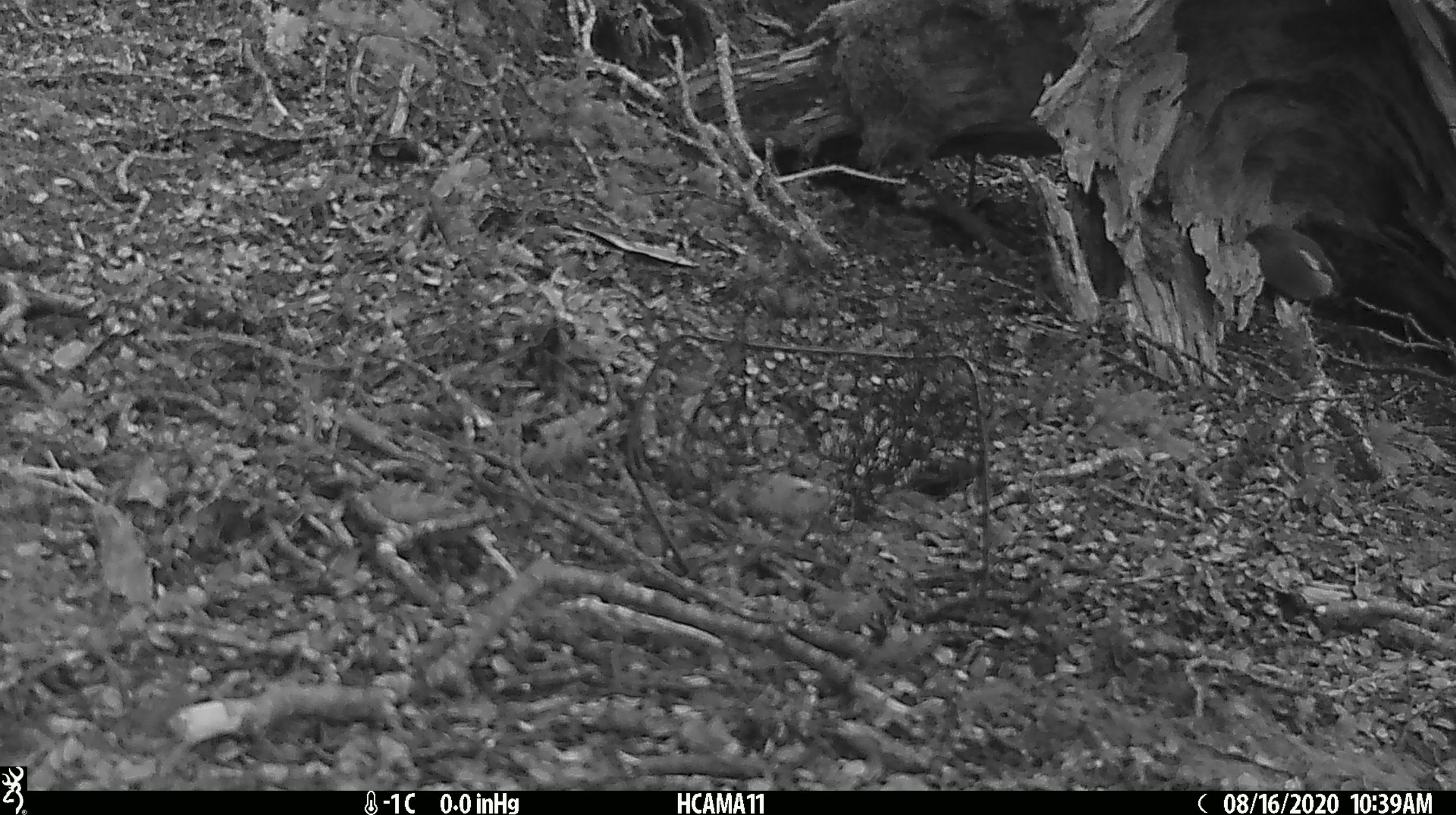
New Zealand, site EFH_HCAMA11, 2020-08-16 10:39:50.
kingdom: Animalia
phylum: Chordata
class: Aves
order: Passeriformes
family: Meliphagidae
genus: Anthornis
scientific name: Anthornis melanura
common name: new zealand bellbird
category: bellbird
Bellbird (new zealand bellbird) (Anthornis melanura).